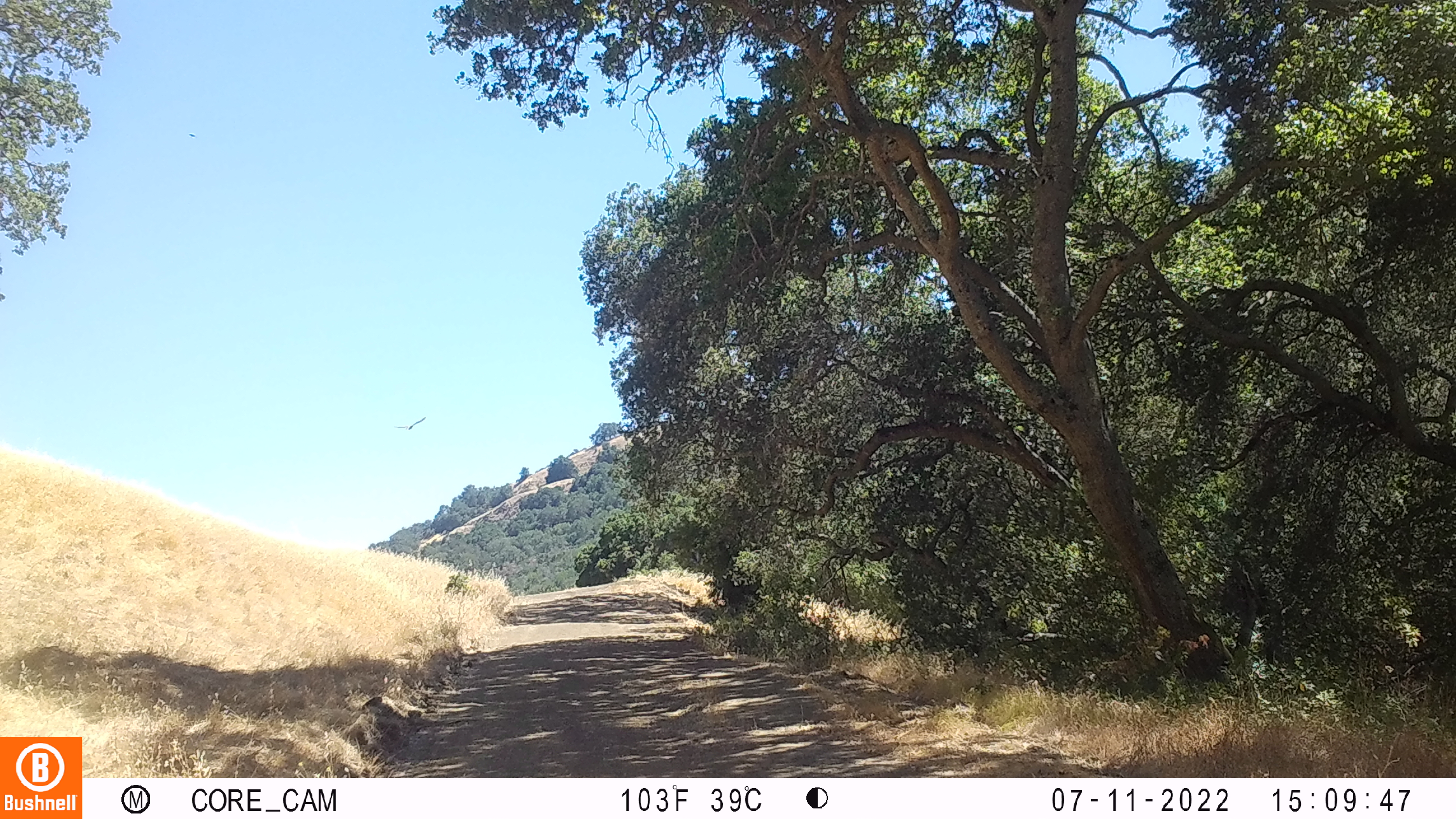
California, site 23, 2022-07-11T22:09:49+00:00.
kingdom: Animalia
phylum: Chordata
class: Aves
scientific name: Aves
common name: bird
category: unknown bird